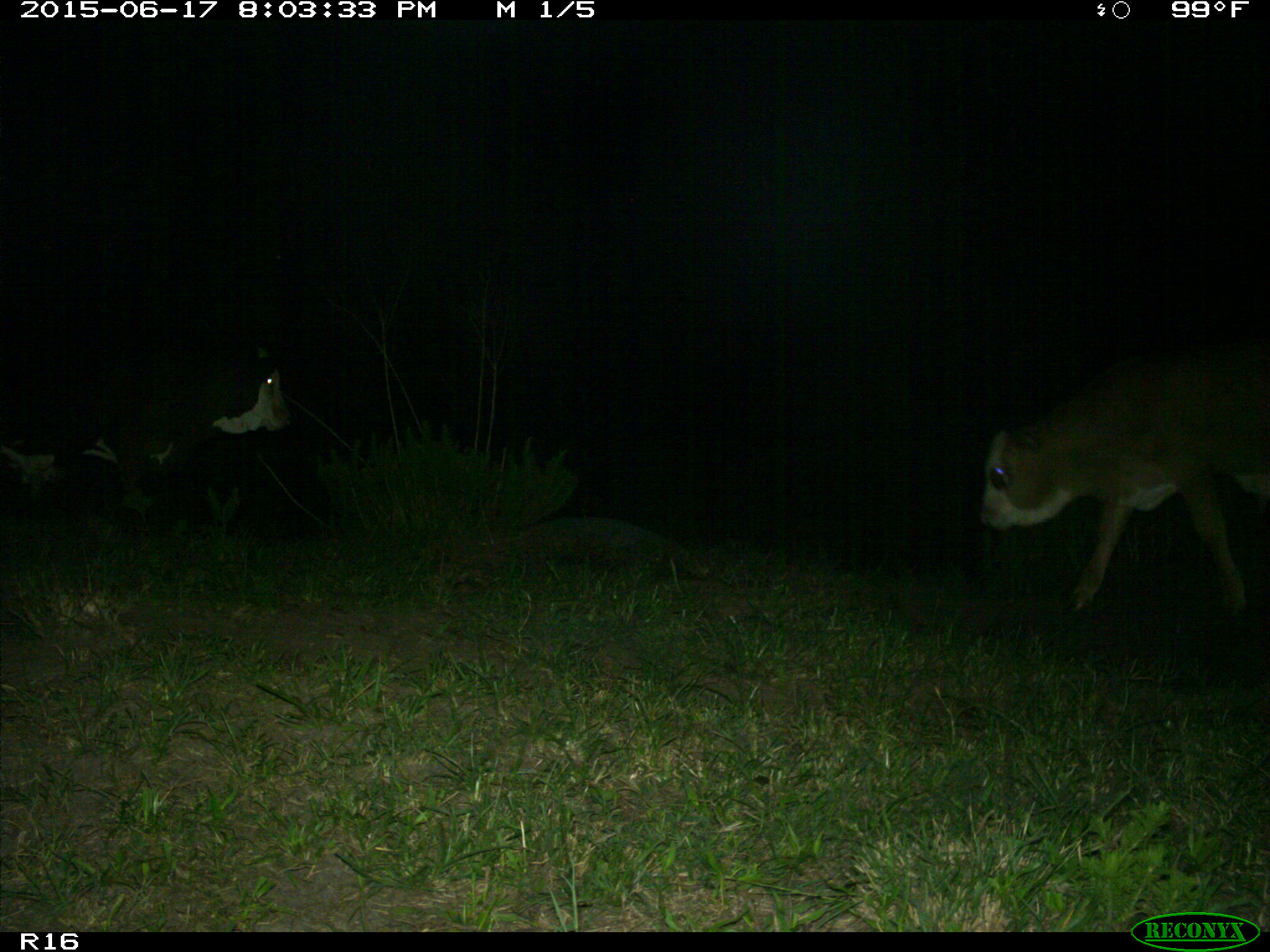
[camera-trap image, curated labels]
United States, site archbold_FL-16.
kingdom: Animalia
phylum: Chordata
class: Mammalia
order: Artiodactyla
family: Bovidae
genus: Bos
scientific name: Bos taurus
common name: domestic cow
Bos taurus (domestic cow).